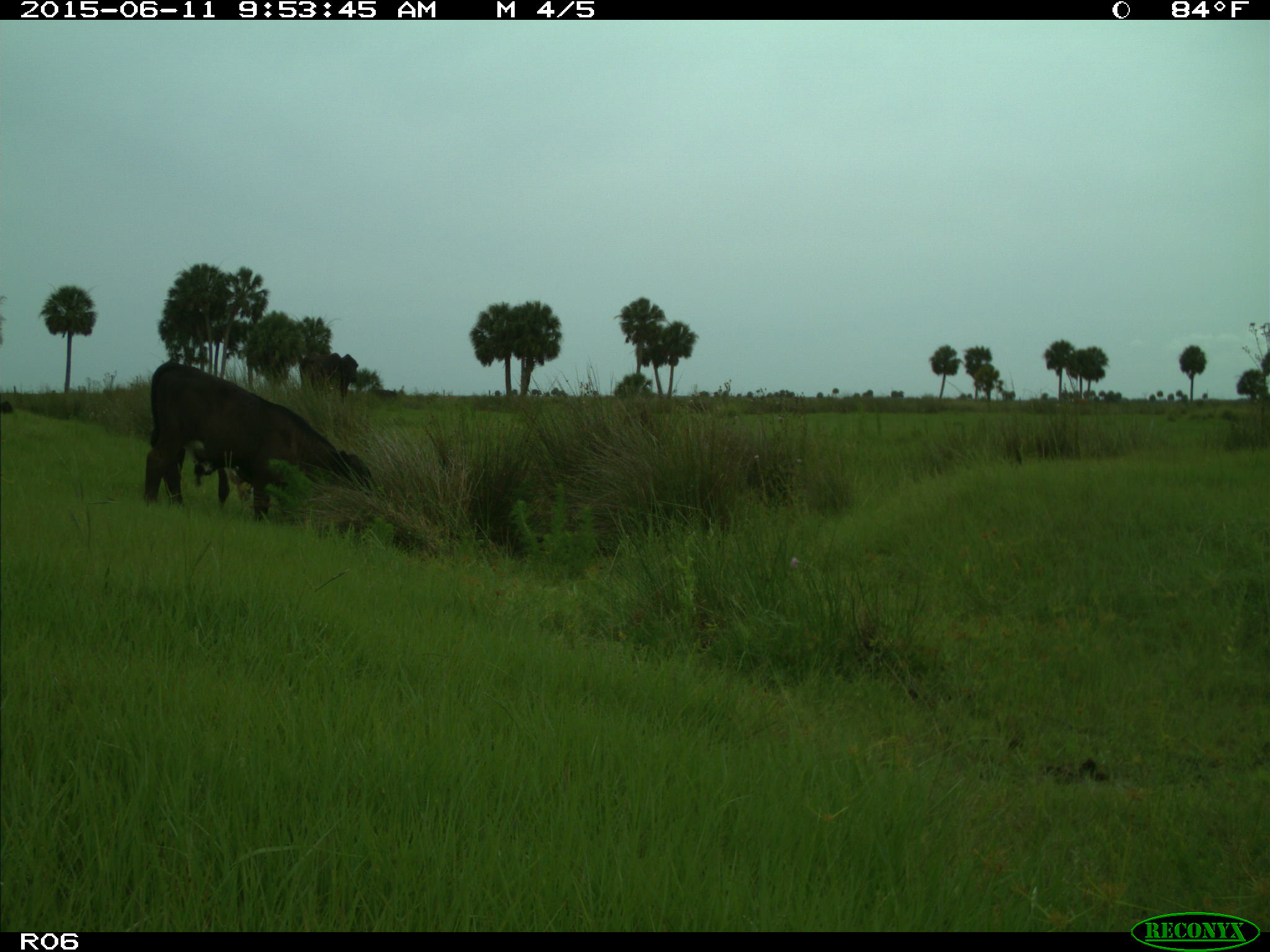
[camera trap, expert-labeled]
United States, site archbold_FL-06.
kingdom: Animalia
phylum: Chordata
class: Mammalia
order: Artiodactyla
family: Bovidae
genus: Bos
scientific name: Bos taurus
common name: domestic cow